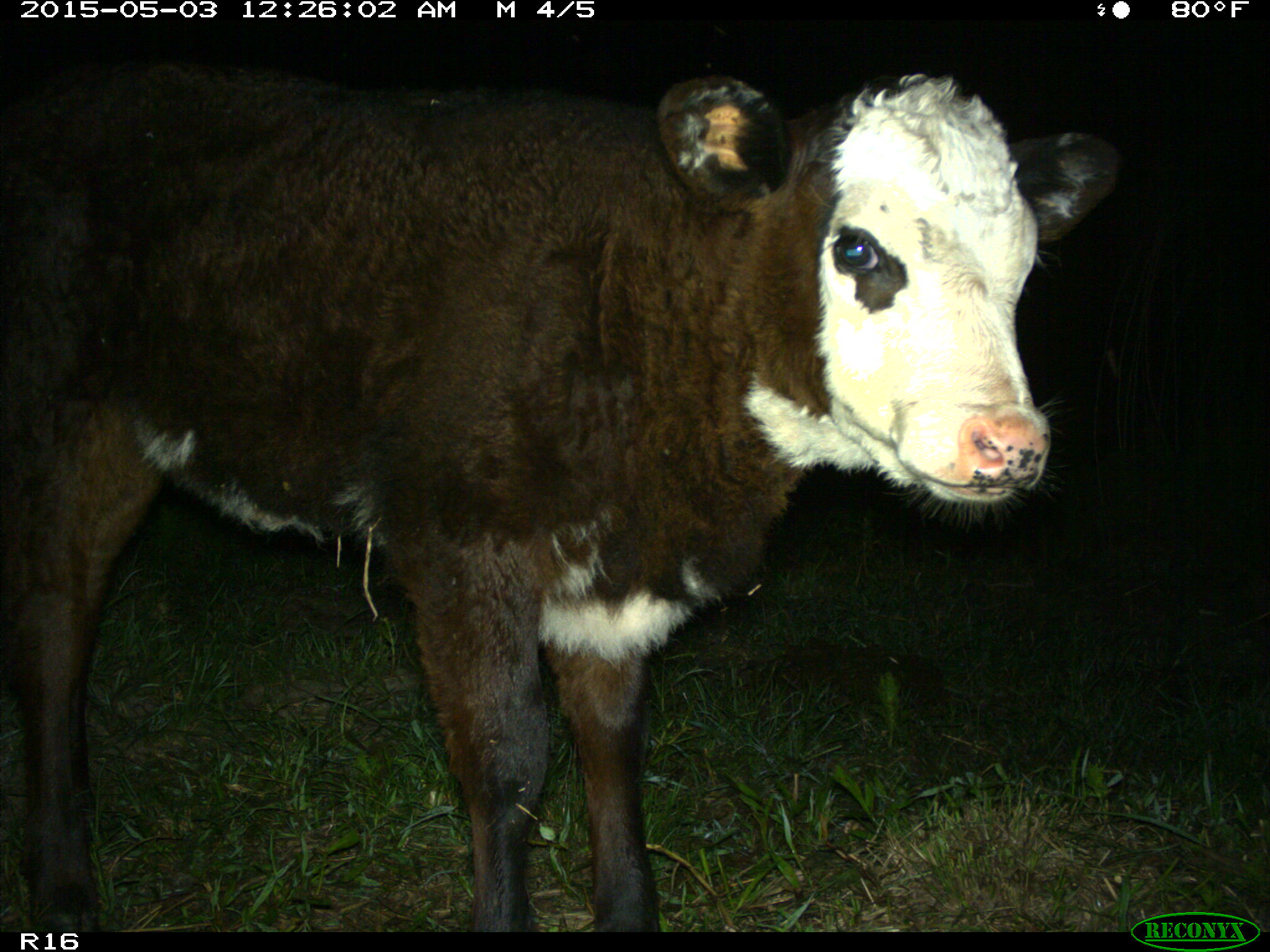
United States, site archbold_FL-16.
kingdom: Animalia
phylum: Chordata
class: Mammalia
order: Artiodactyla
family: Bovidae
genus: Bos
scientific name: Bos taurus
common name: domestic cow